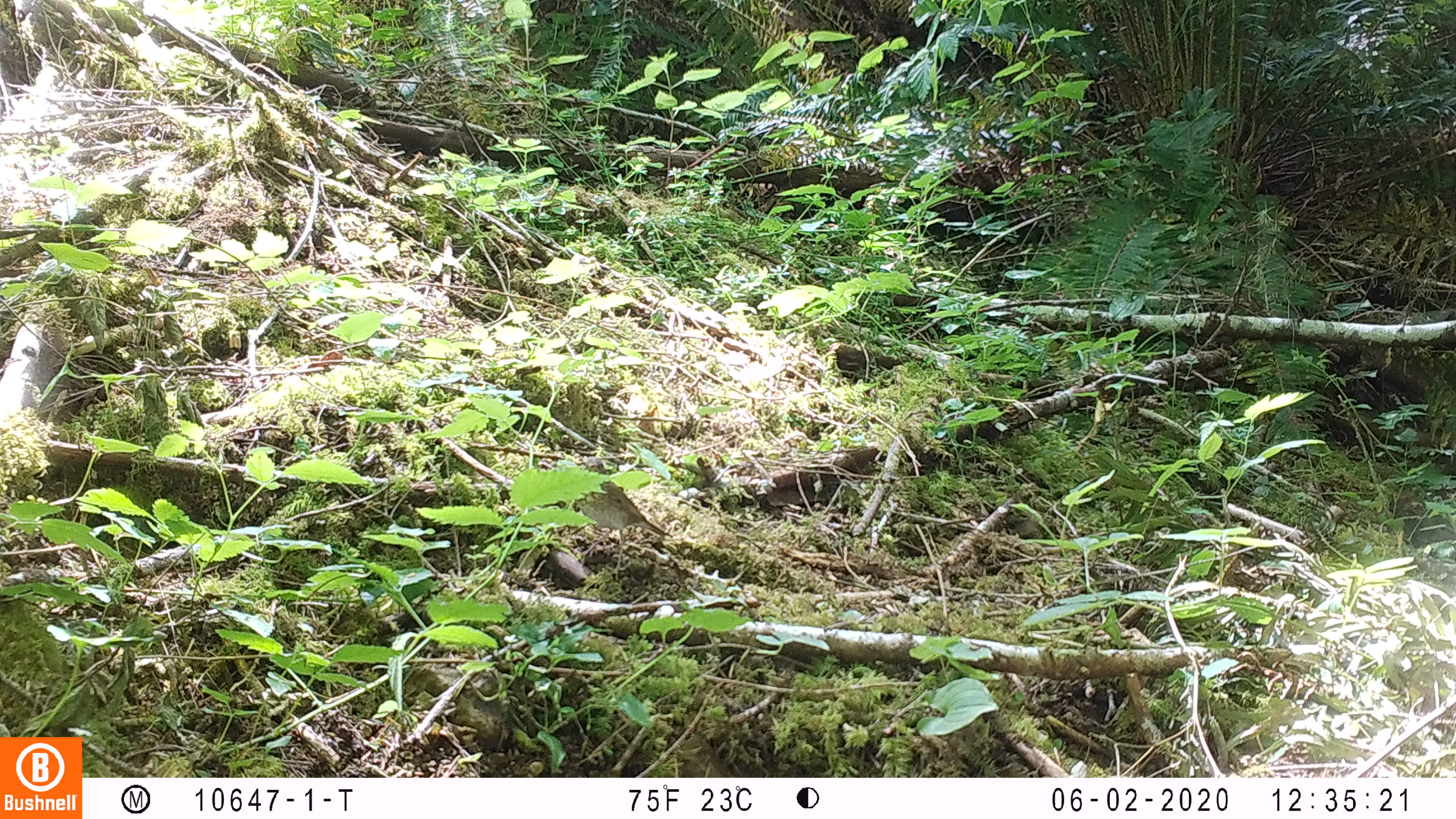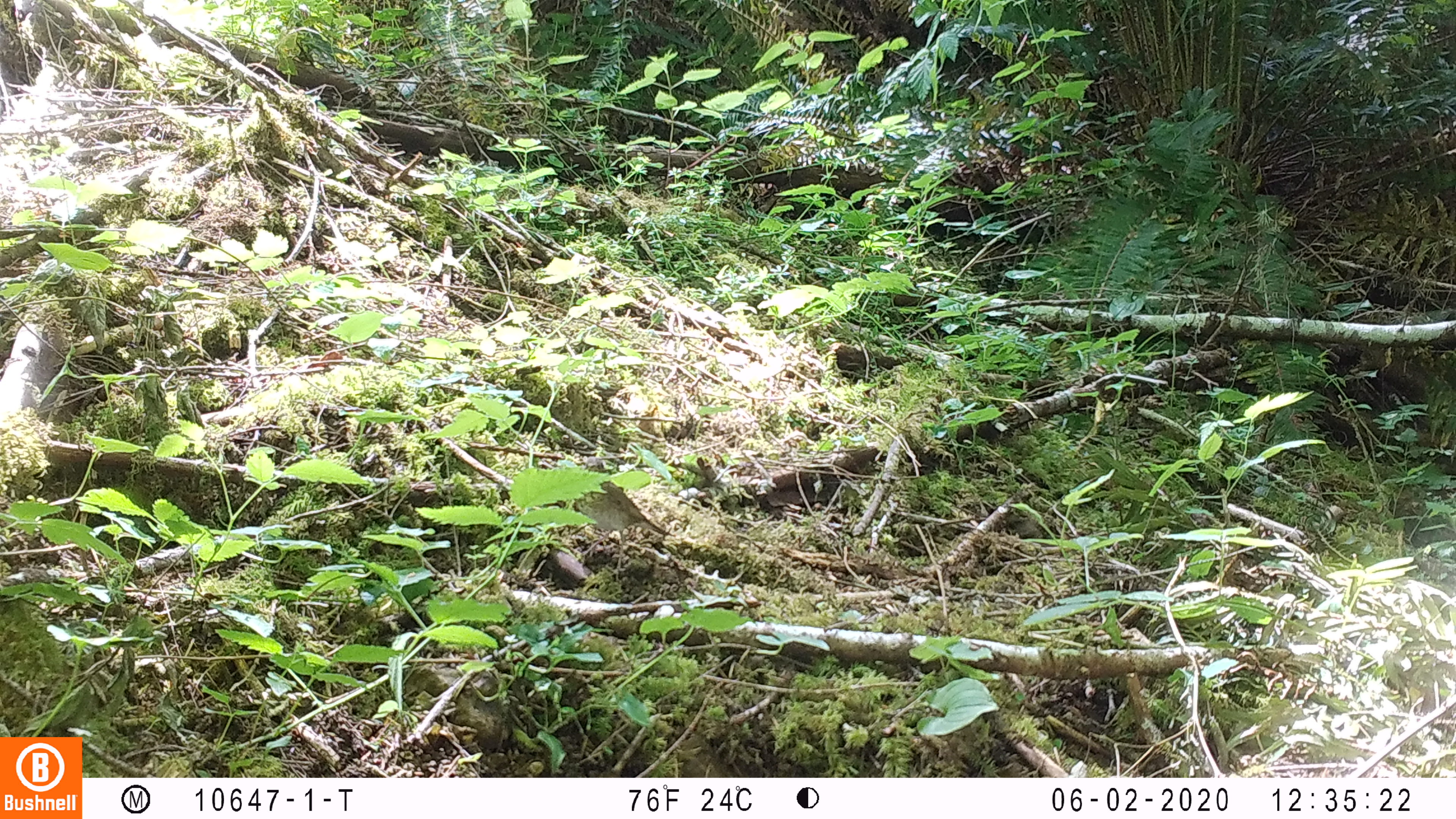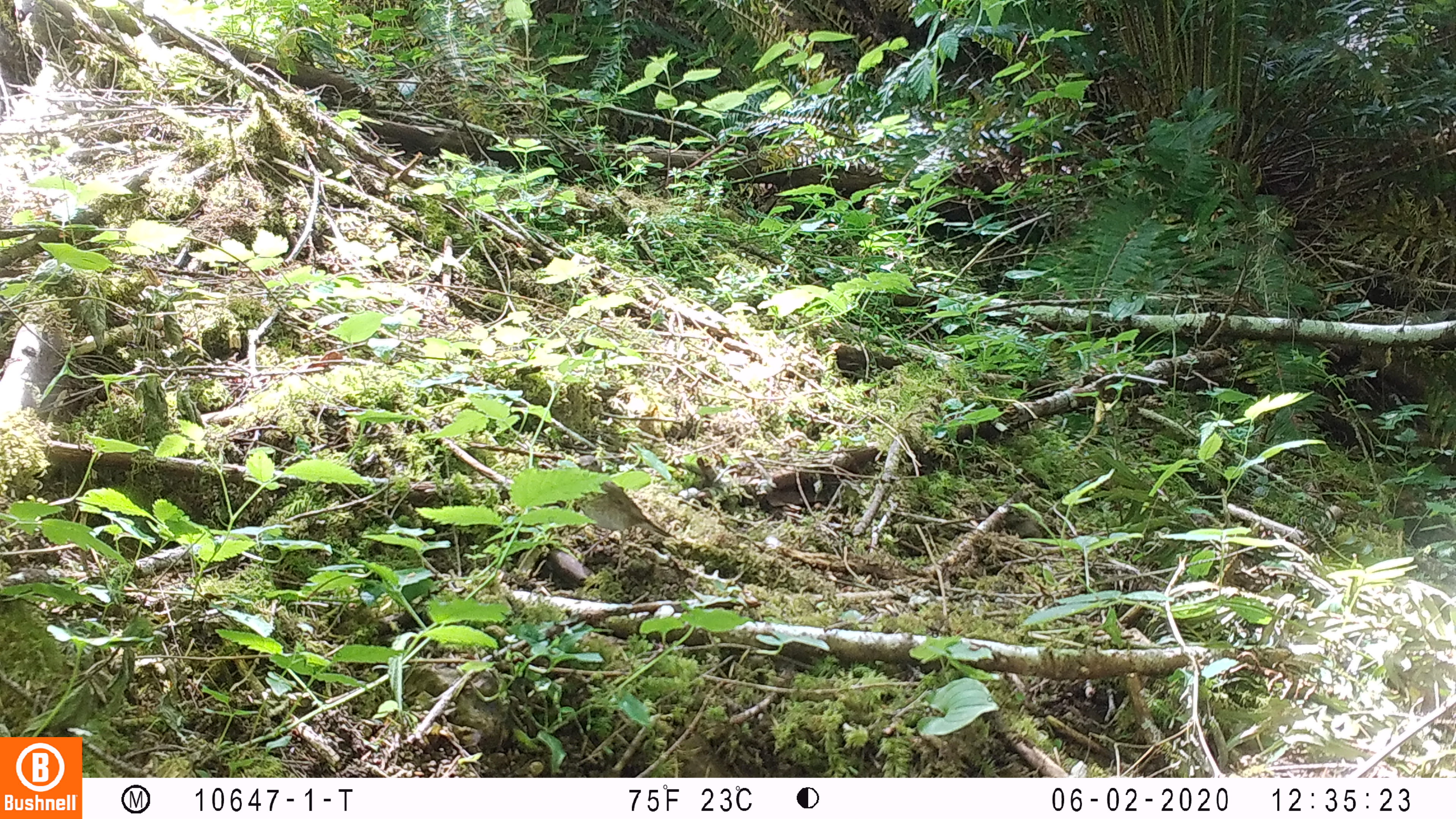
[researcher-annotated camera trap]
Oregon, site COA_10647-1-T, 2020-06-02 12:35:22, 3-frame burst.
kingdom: Animalia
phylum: Chordata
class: Aves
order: Passeriformes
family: Turdidae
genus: Catharus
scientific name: Catharus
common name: brown thrushes and nightingale-thrushes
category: catharus species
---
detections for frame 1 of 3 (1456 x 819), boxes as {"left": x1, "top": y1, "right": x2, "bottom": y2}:
catharus species: {"left": 579, "top": 455, "right": 668, "bottom": 543}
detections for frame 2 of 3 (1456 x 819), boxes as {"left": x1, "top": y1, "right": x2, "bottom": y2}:
catharus species: {"left": 570, "top": 452, "right": 680, "bottom": 548}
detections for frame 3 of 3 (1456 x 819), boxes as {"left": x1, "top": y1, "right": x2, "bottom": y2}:
catharus species: {"left": 569, "top": 452, "right": 672, "bottom": 547}